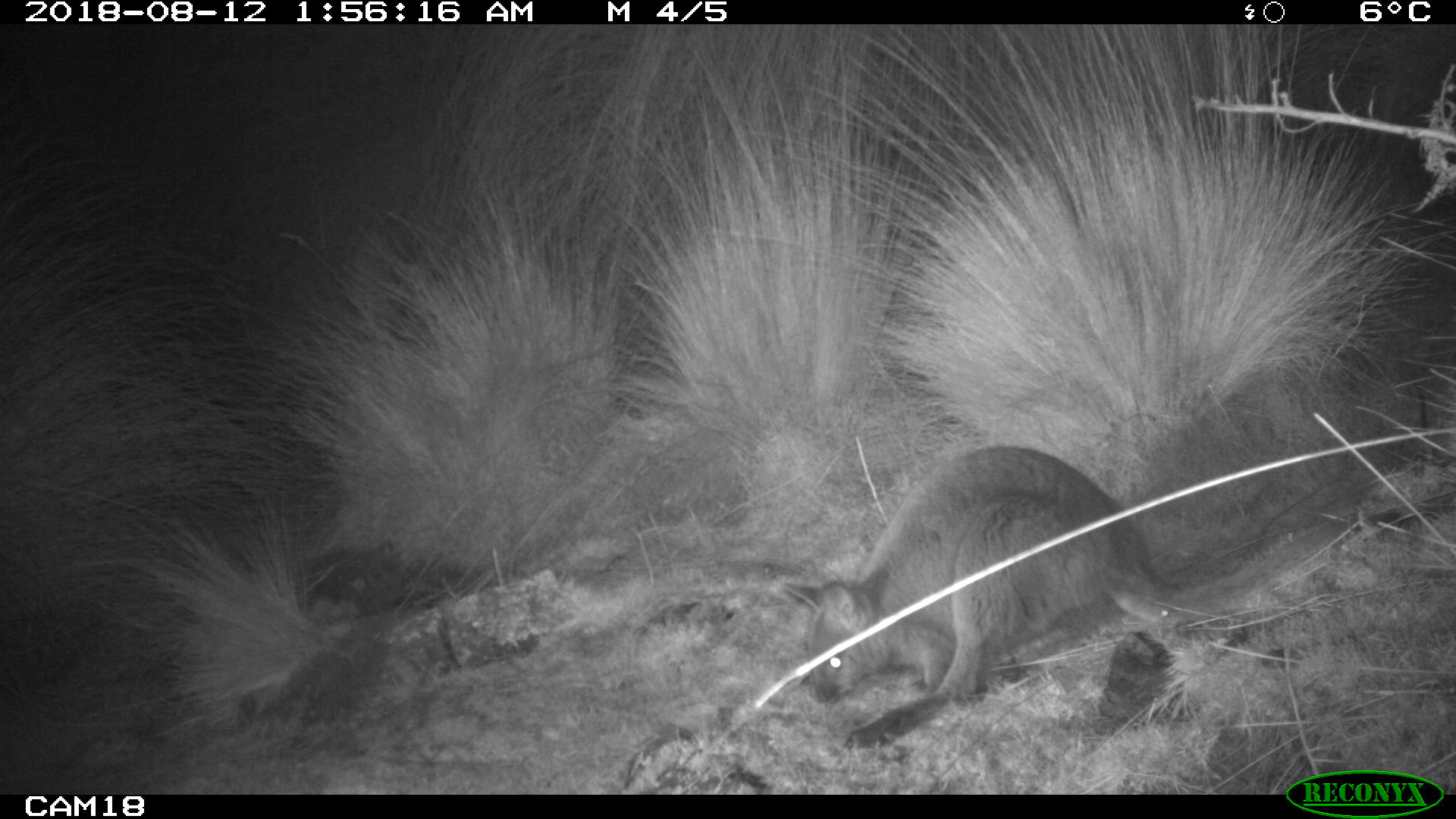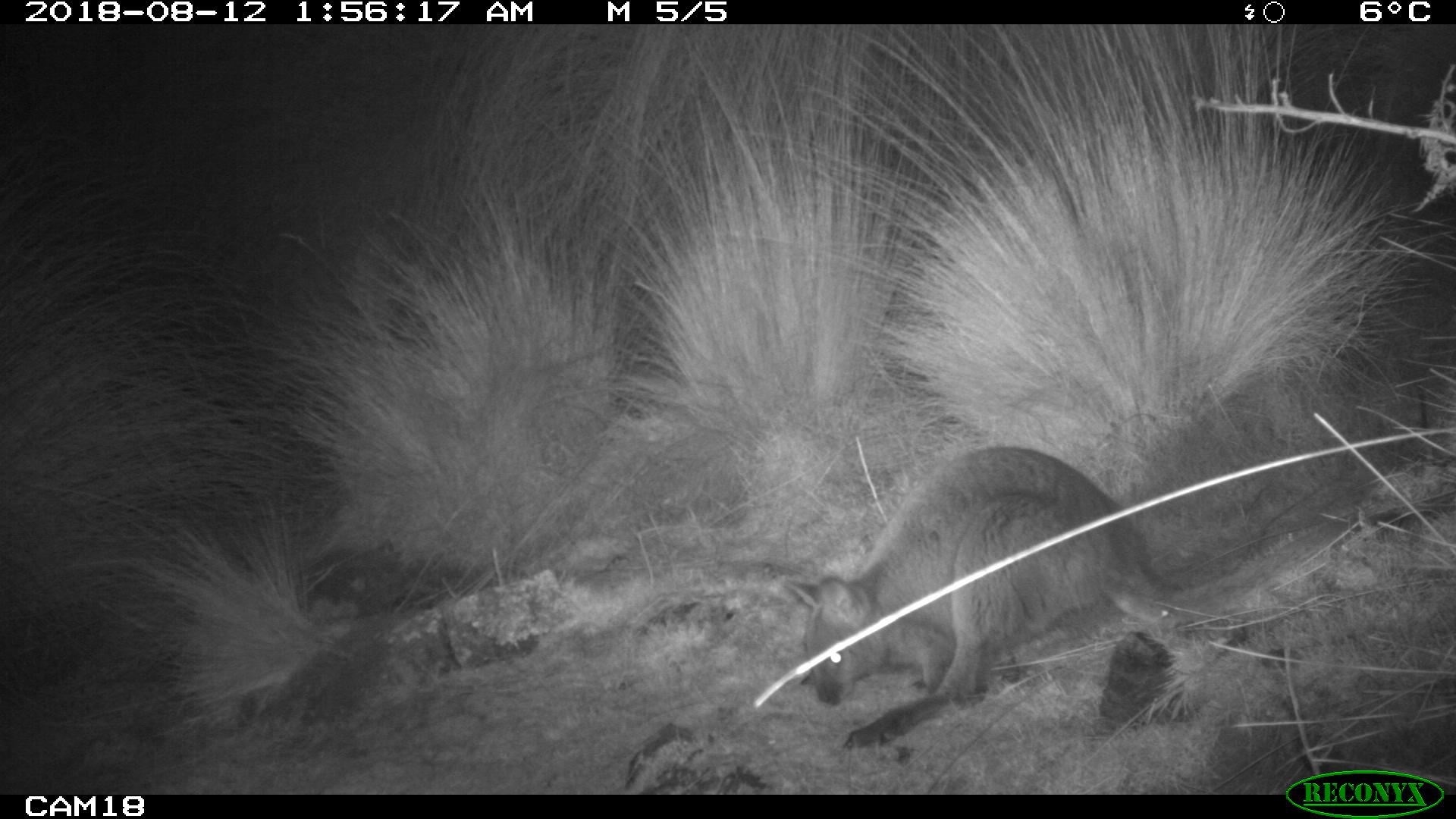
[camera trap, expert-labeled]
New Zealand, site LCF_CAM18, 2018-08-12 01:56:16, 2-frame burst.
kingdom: Animalia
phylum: Chordata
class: Mammalia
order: Diprotodontia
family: Macropodidae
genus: Notamacropus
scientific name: Notamacropus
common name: wallaby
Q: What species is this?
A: Wallaby (Notamacropus).